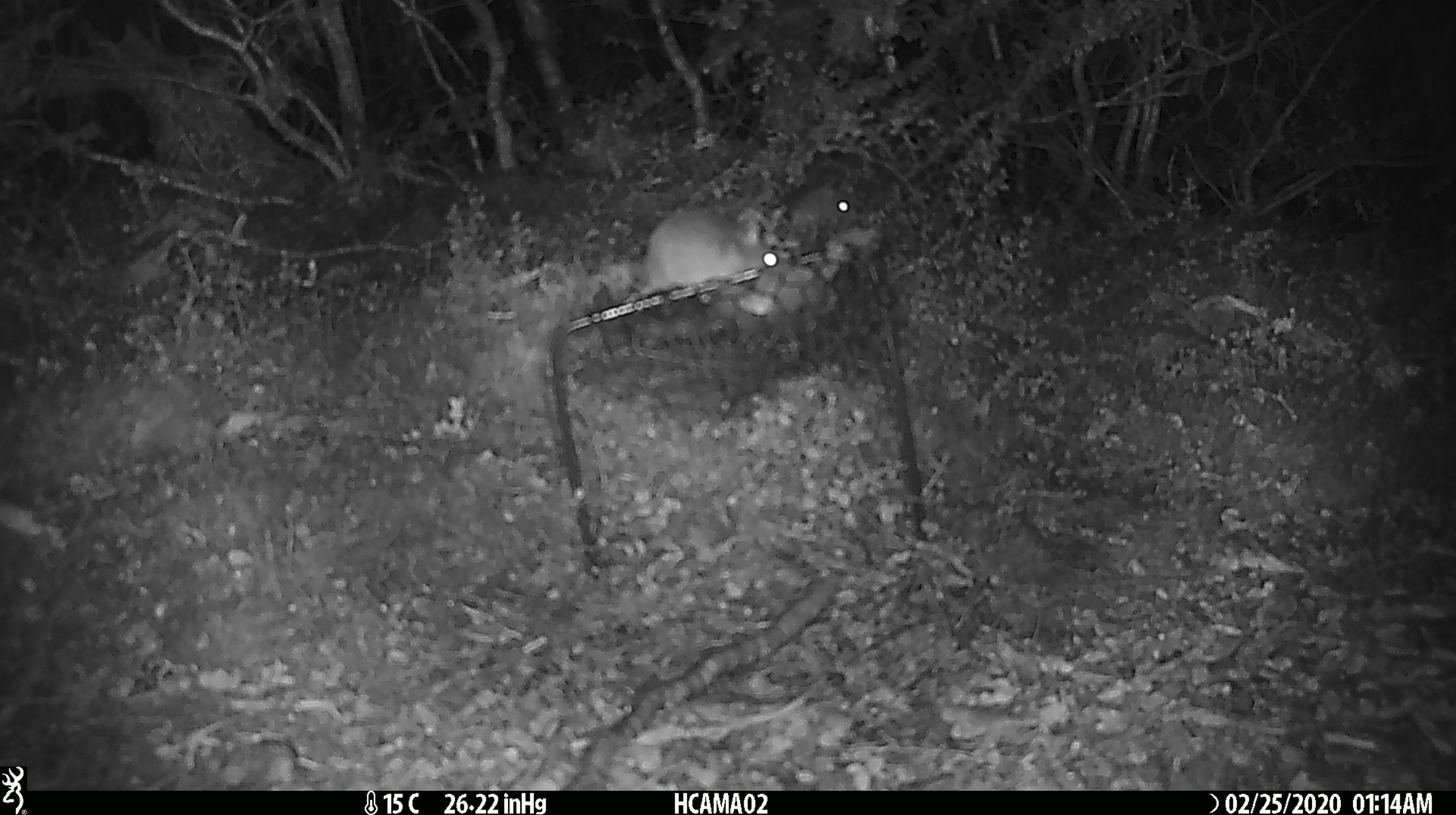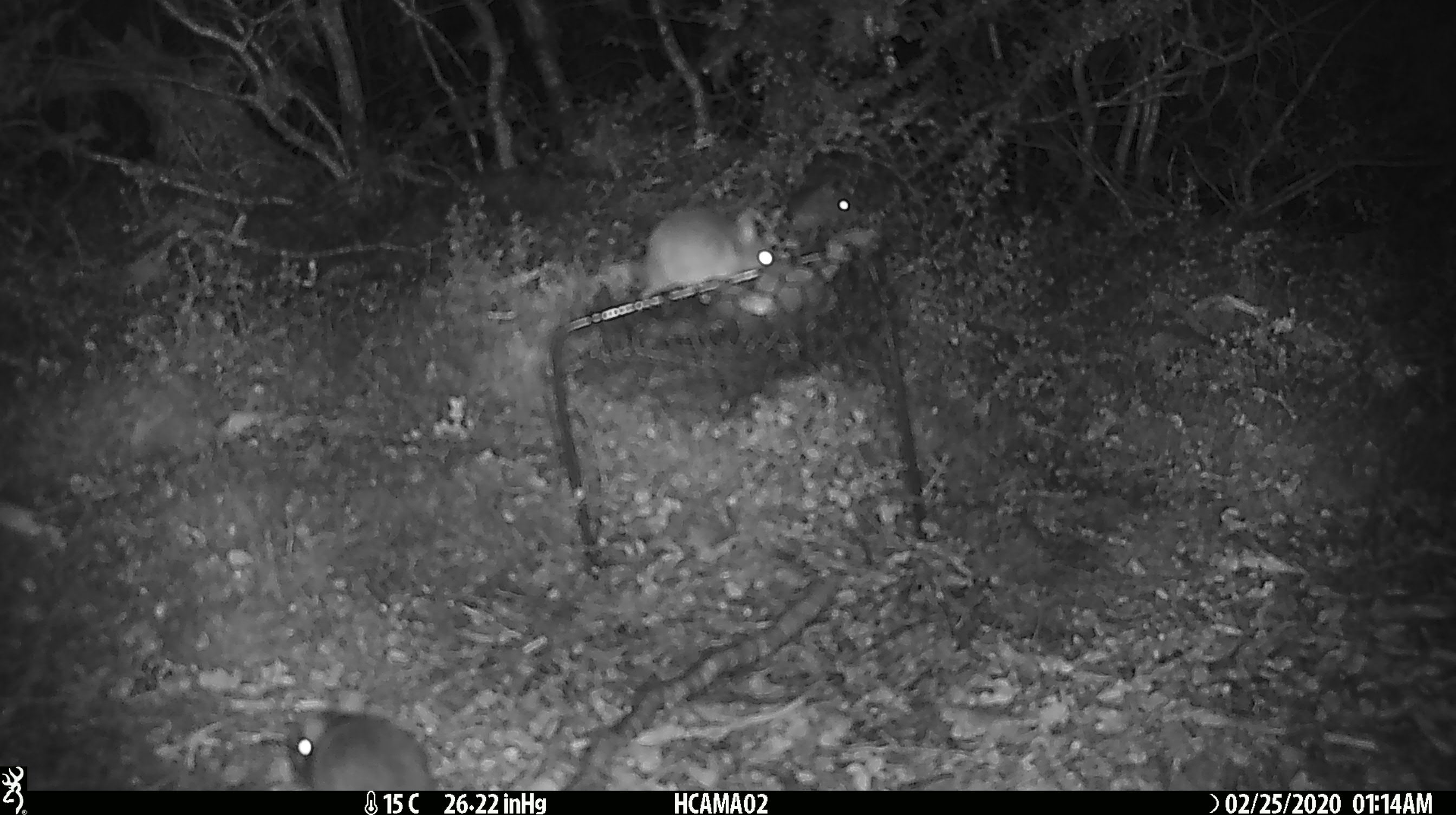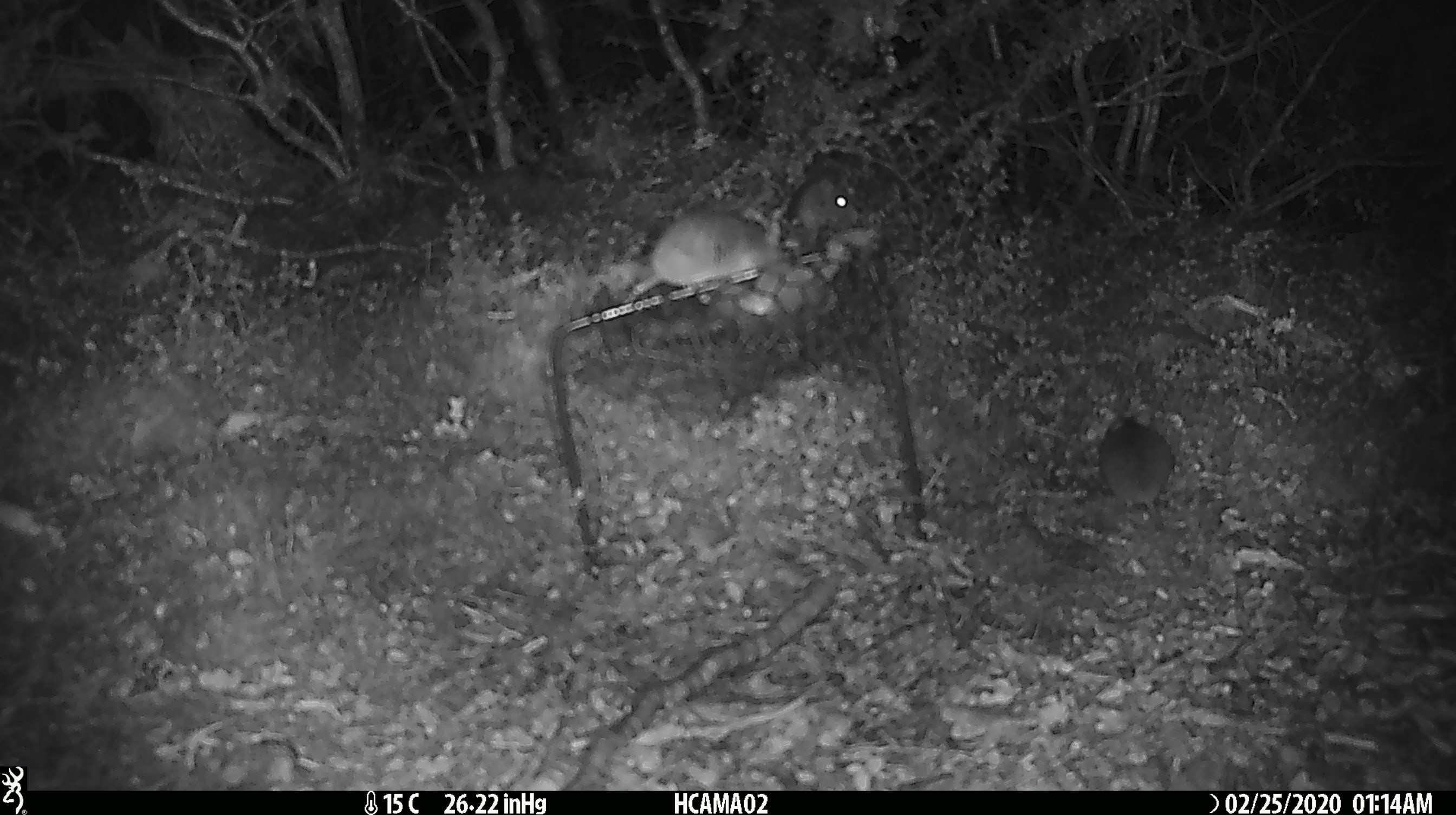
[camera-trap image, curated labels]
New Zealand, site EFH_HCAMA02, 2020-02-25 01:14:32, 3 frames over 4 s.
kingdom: Animalia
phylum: Chordata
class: Mammalia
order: Rodentia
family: Muridae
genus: Mus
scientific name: Mus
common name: mouse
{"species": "mouse (Mus)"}